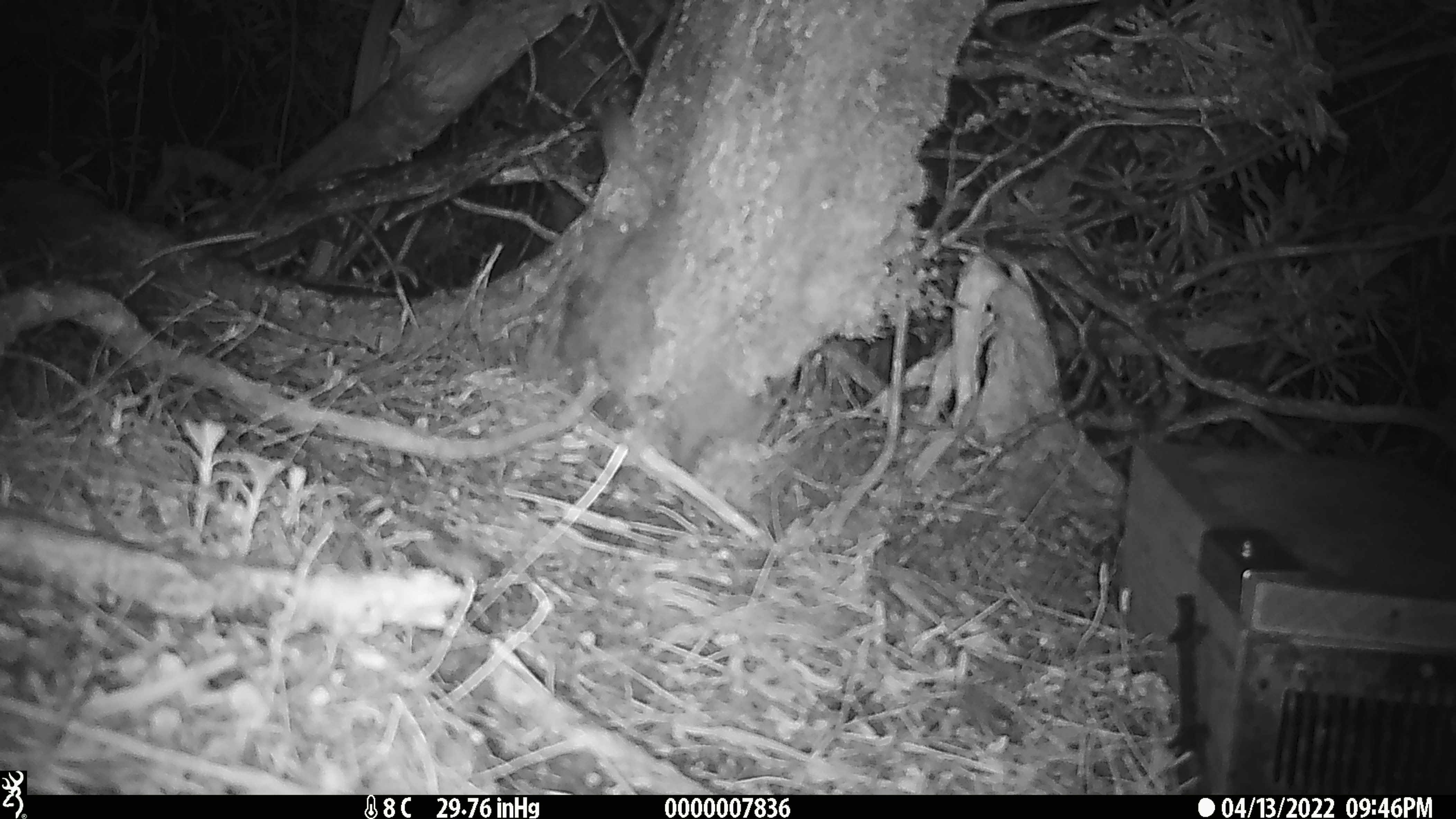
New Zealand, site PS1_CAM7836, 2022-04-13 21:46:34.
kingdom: Animalia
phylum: Chordata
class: Mammalia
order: Rodentia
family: Muridae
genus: Mus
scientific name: Mus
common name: mouse